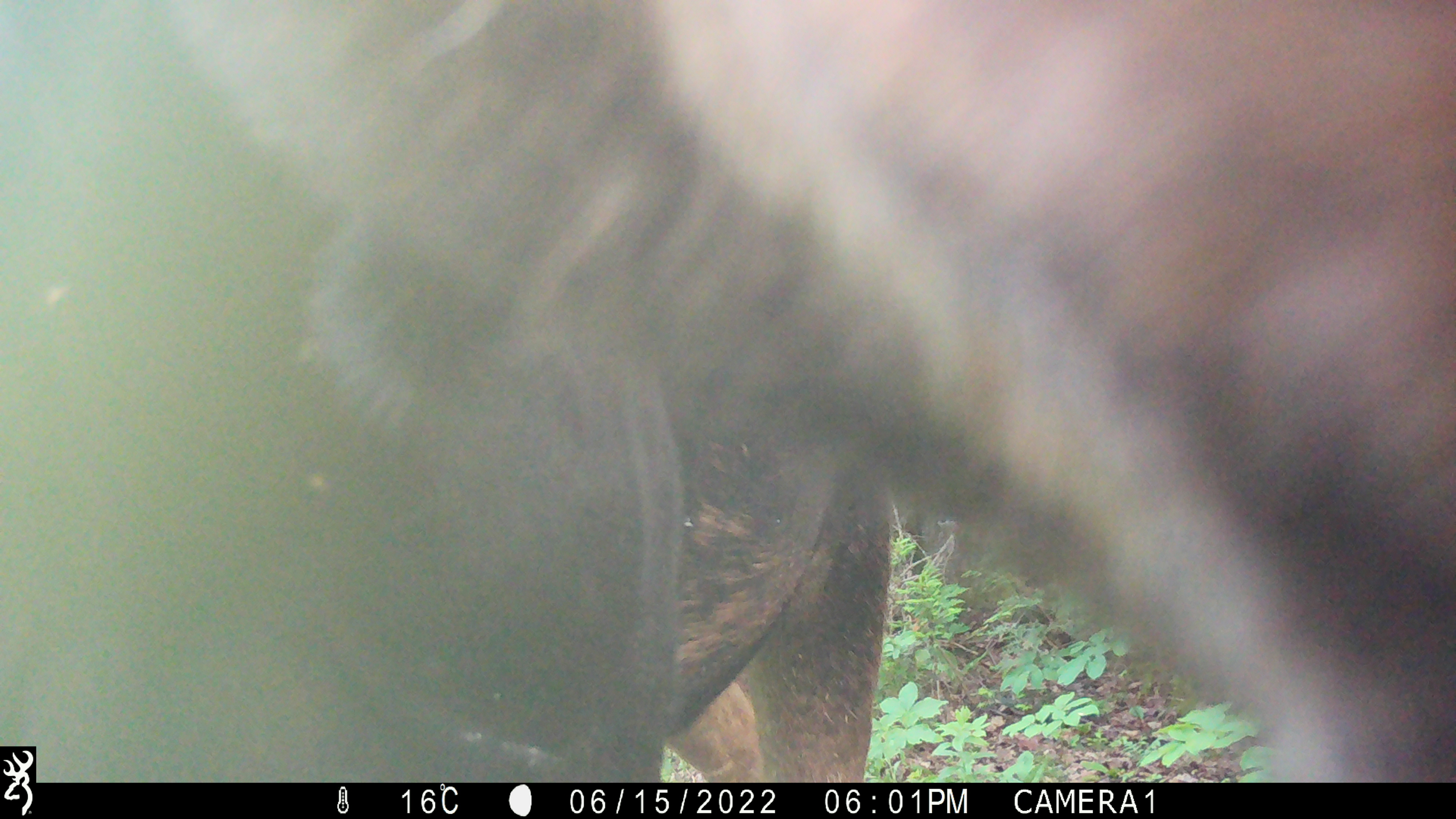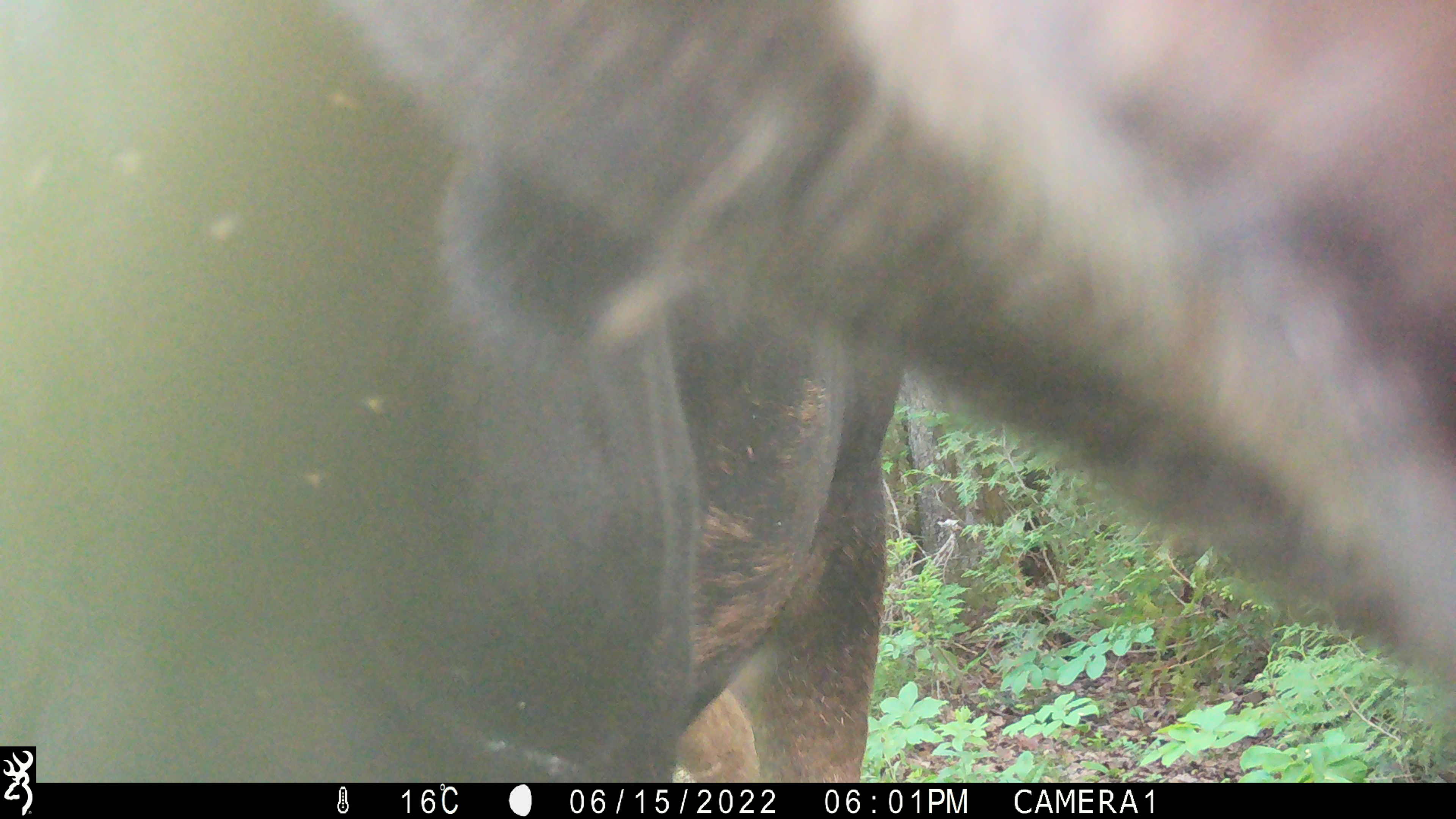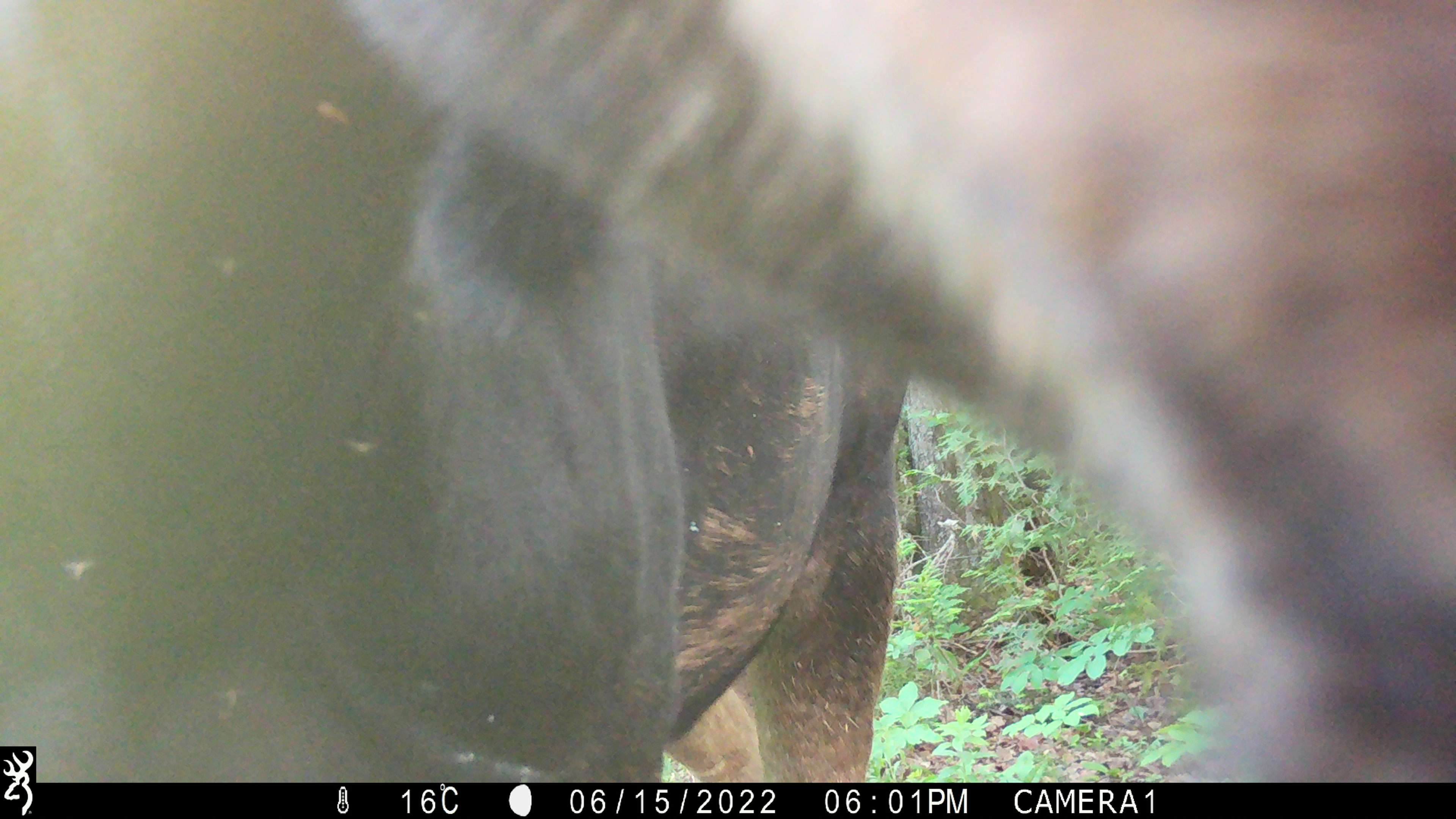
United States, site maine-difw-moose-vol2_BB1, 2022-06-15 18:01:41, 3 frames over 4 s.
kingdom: Animalia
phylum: Chordata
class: Mammalia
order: Artiodactyla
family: Cervidae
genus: Alces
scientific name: Alces alces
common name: moose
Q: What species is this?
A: Moose (Alces alces).